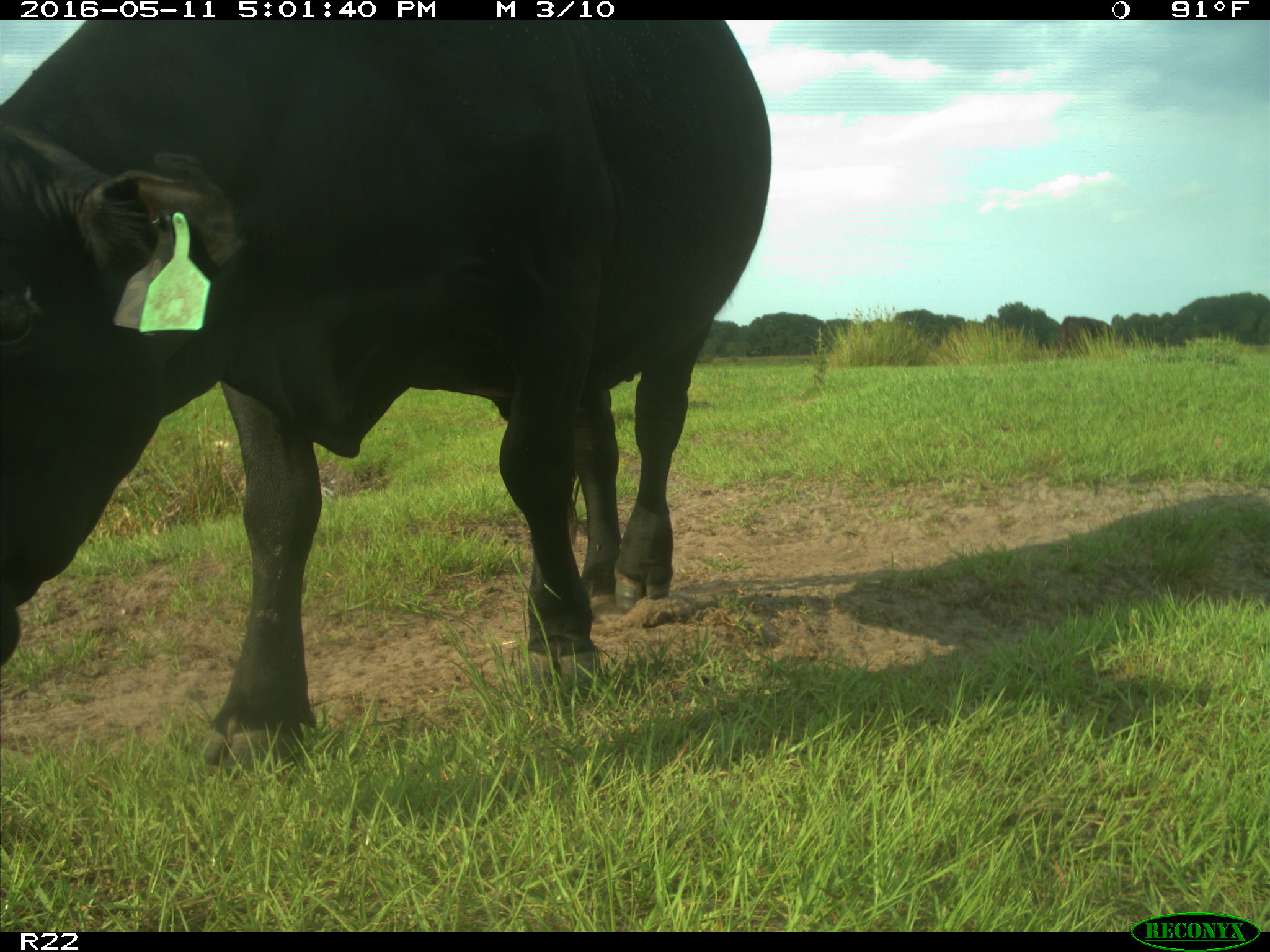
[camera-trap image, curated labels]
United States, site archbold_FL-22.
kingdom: Animalia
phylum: Chordata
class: Mammalia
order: Artiodactyla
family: Bovidae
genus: Bos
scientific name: Bos taurus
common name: domestic cow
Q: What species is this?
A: Bos taurus (domestic cow).